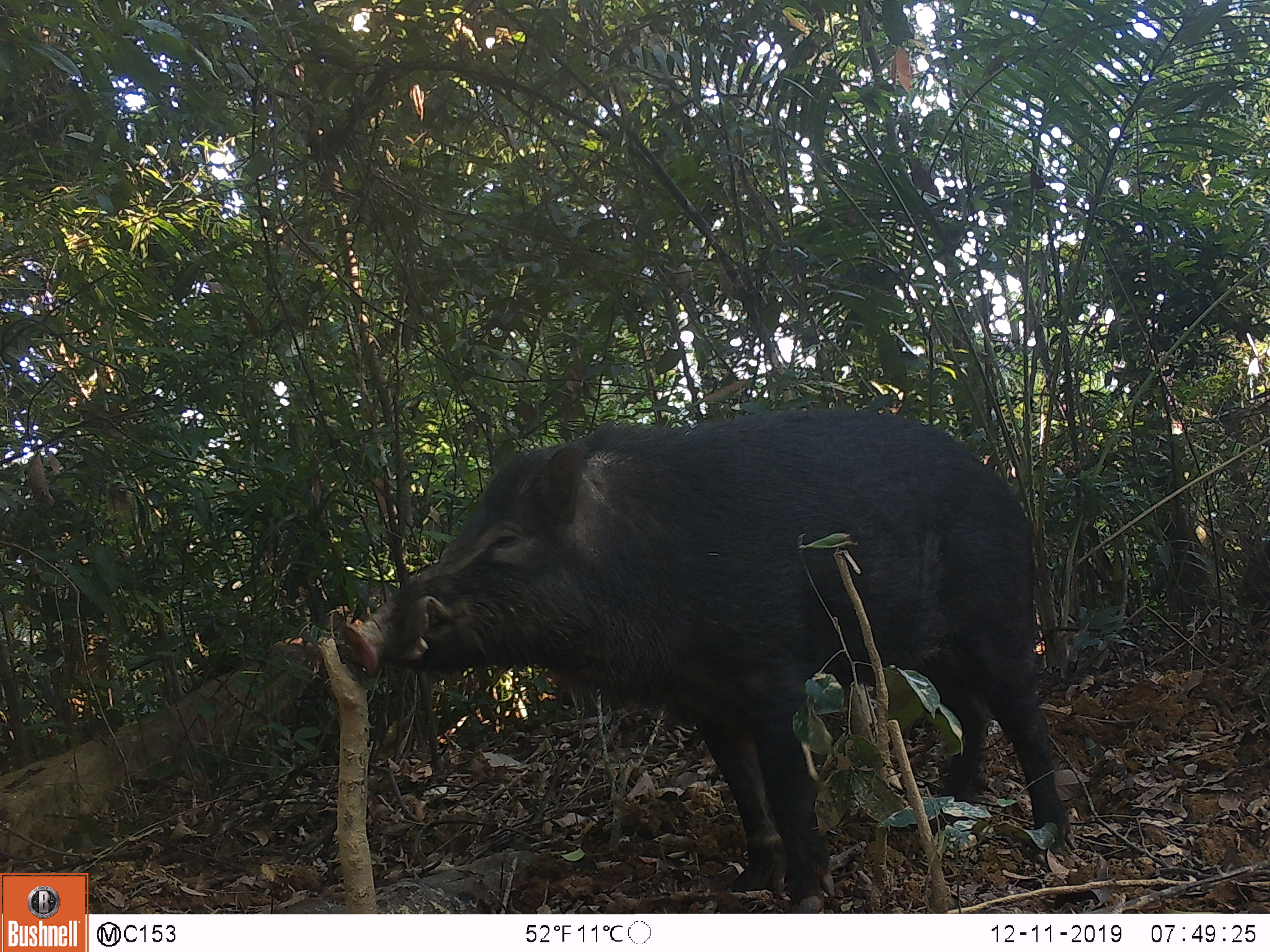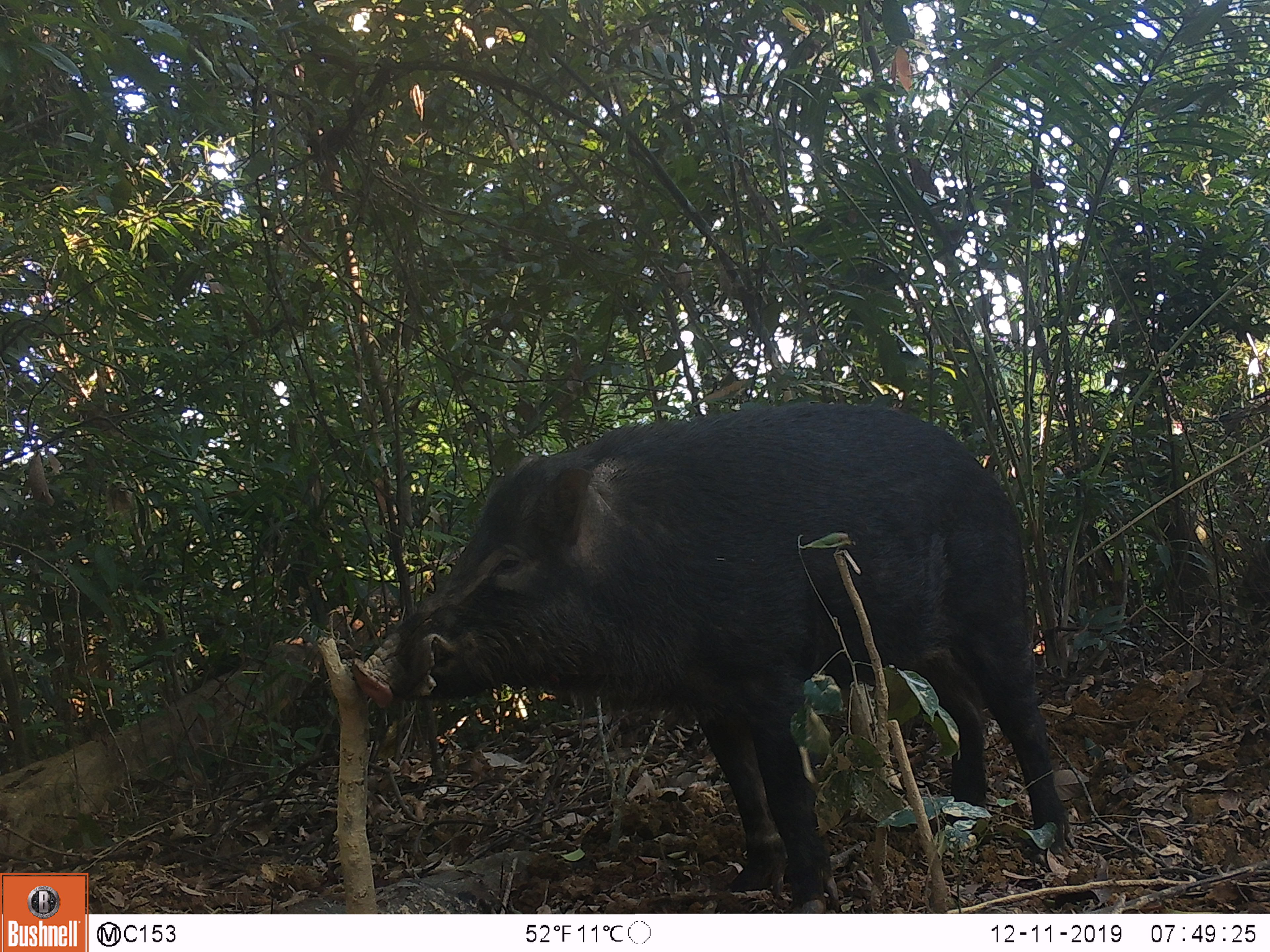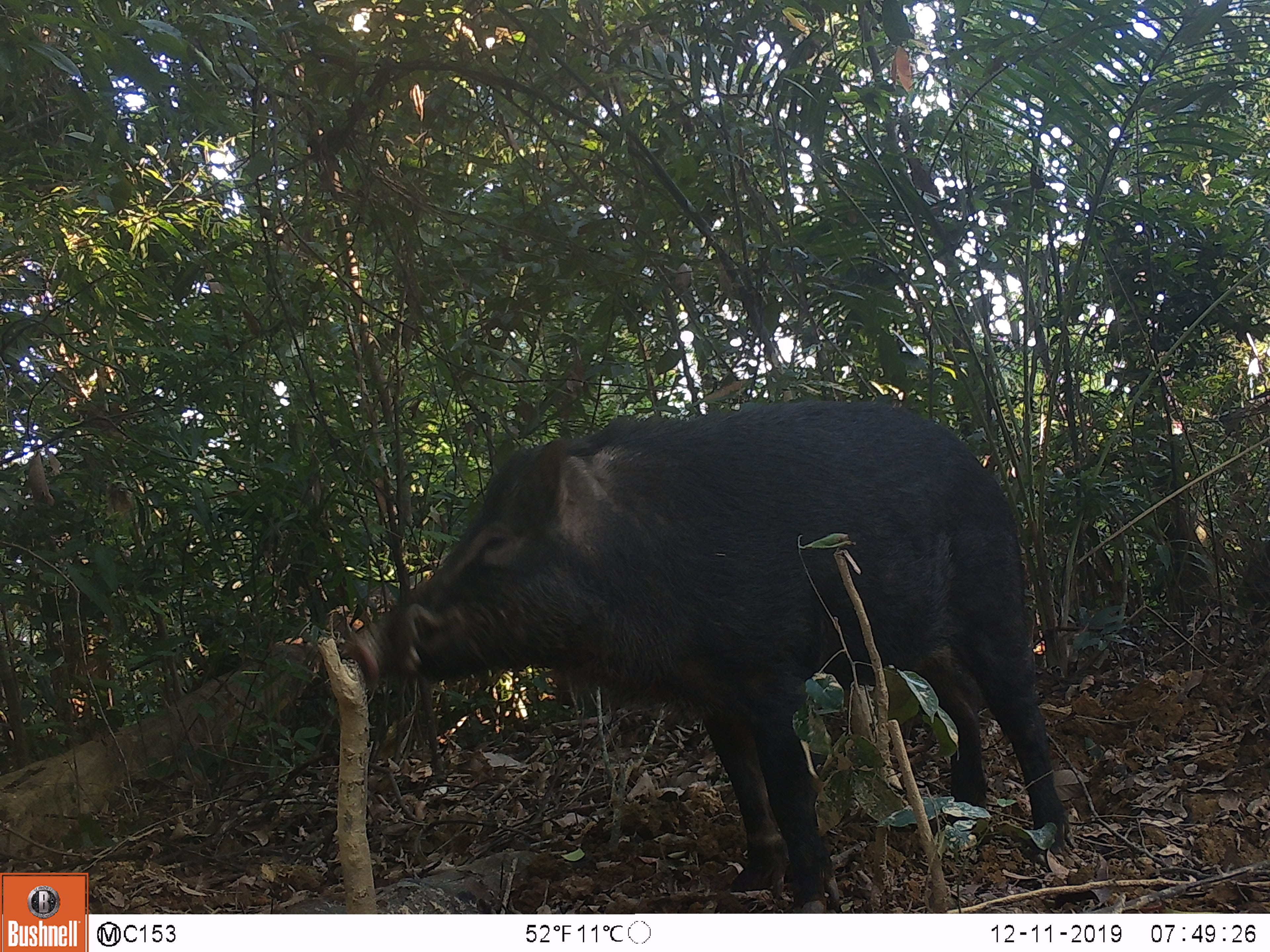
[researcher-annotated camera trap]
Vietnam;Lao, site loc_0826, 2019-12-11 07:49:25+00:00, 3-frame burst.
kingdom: Animalia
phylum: Chordata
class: Mammalia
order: Artiodactyla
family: Suidae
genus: Sus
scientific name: Sus scrofa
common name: eurasian wild pig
Eurasian wild pig (Sus scrofa). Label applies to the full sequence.